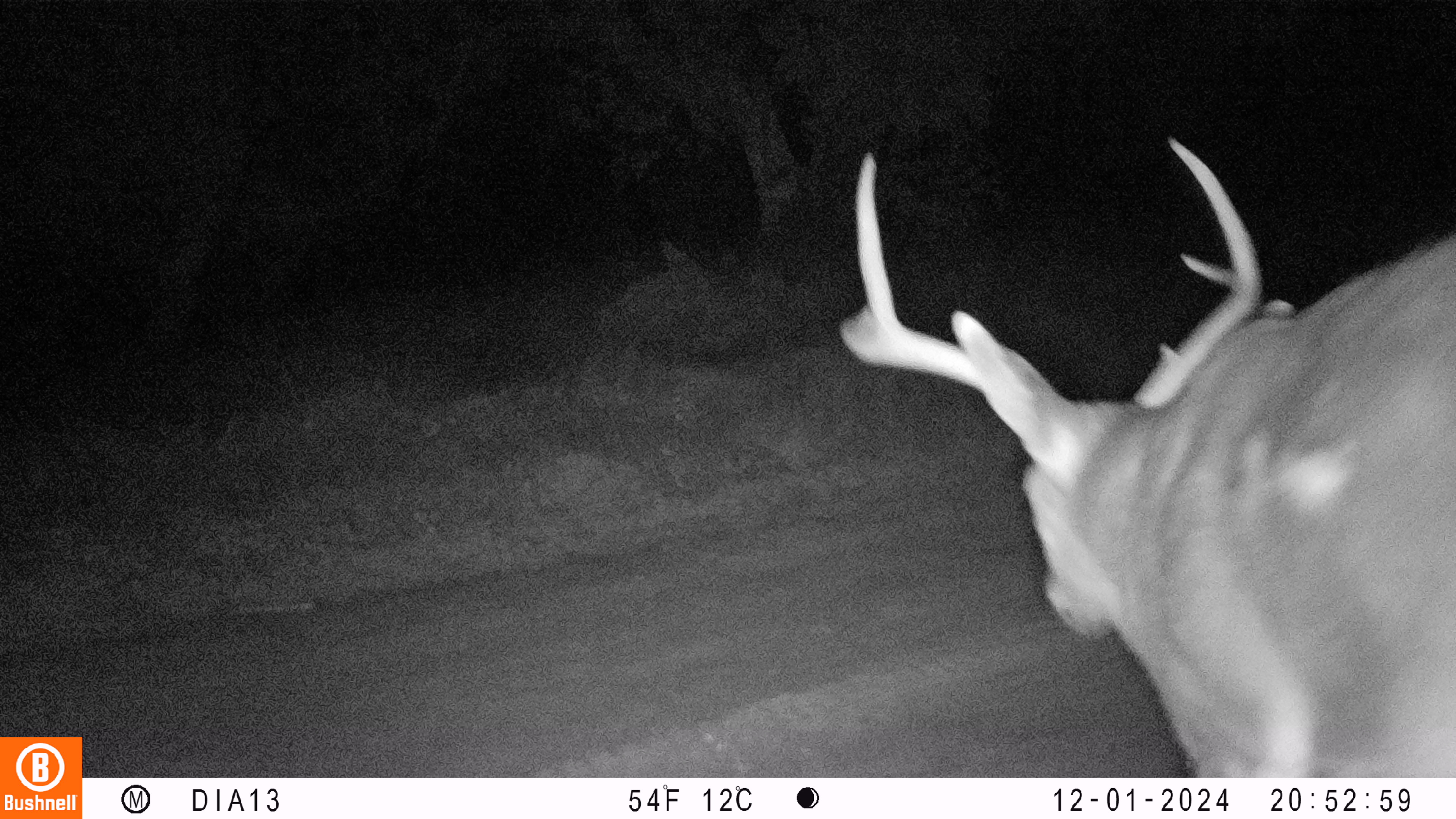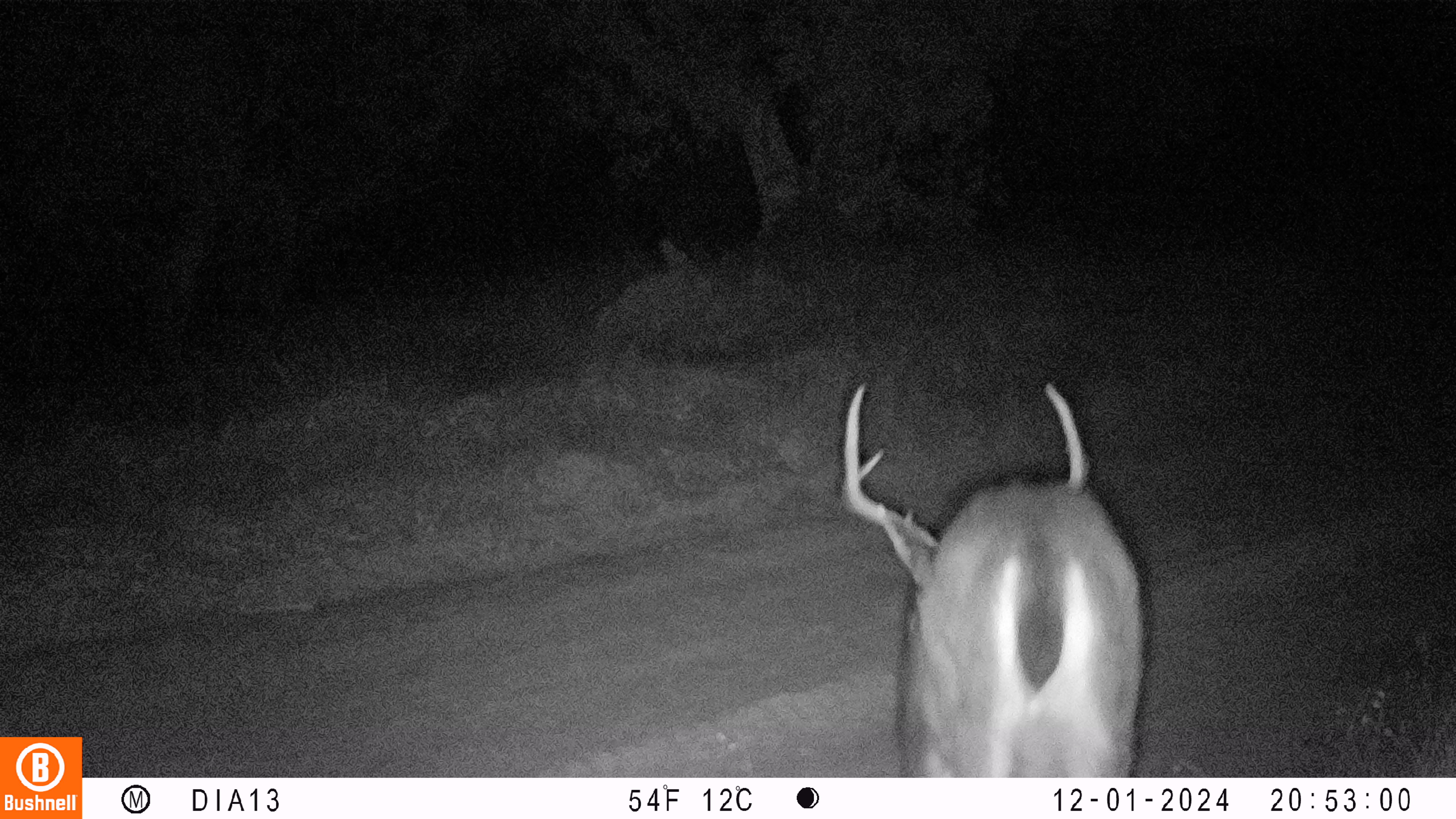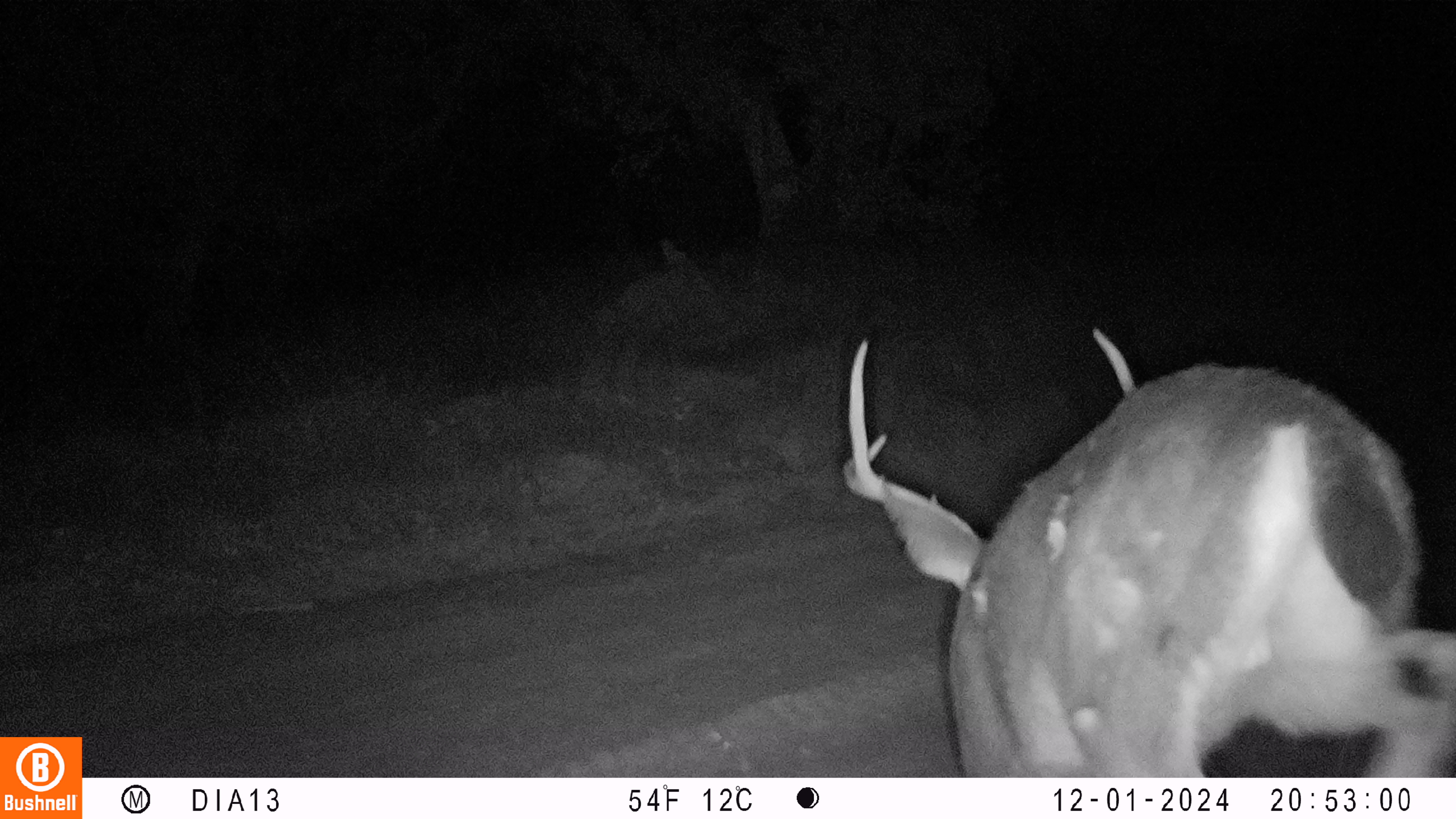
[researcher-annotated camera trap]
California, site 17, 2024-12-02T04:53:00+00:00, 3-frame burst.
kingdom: Animalia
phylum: Chordata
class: Mammalia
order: Artiodactyla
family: Cervidae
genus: Odocoileus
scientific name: Odocoileus hemionus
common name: mule deer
Mule deer (Odocoileus hemionus).